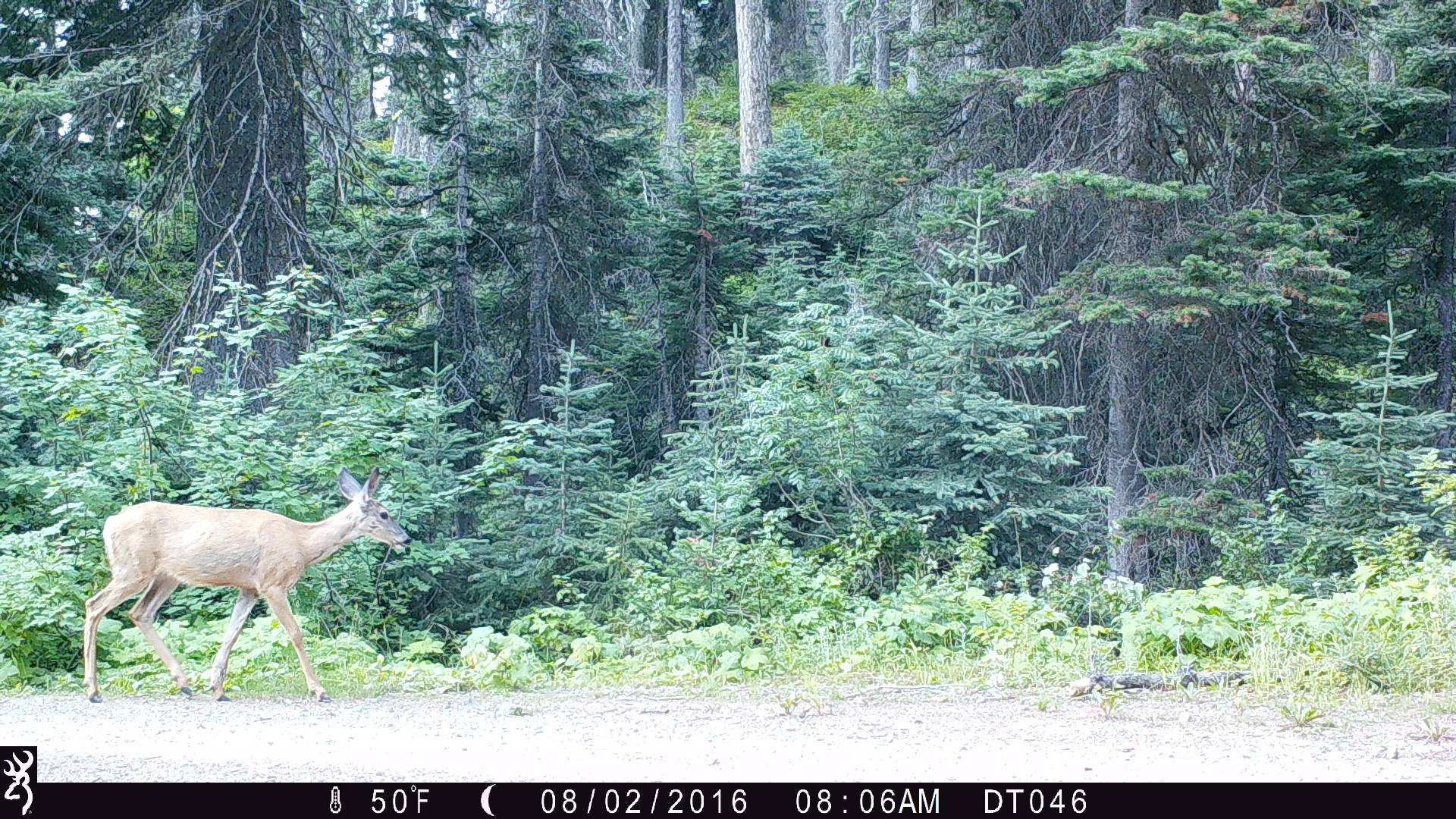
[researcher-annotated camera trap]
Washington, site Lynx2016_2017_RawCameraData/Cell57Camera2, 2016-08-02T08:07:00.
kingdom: Animalia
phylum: Chordata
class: Mammalia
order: Artiodactyla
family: Cervidae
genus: Odocoileus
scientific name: Odocoileus hemionus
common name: mule deer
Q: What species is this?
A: Odocoileus hemionus (mule deer).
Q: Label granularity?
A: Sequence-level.